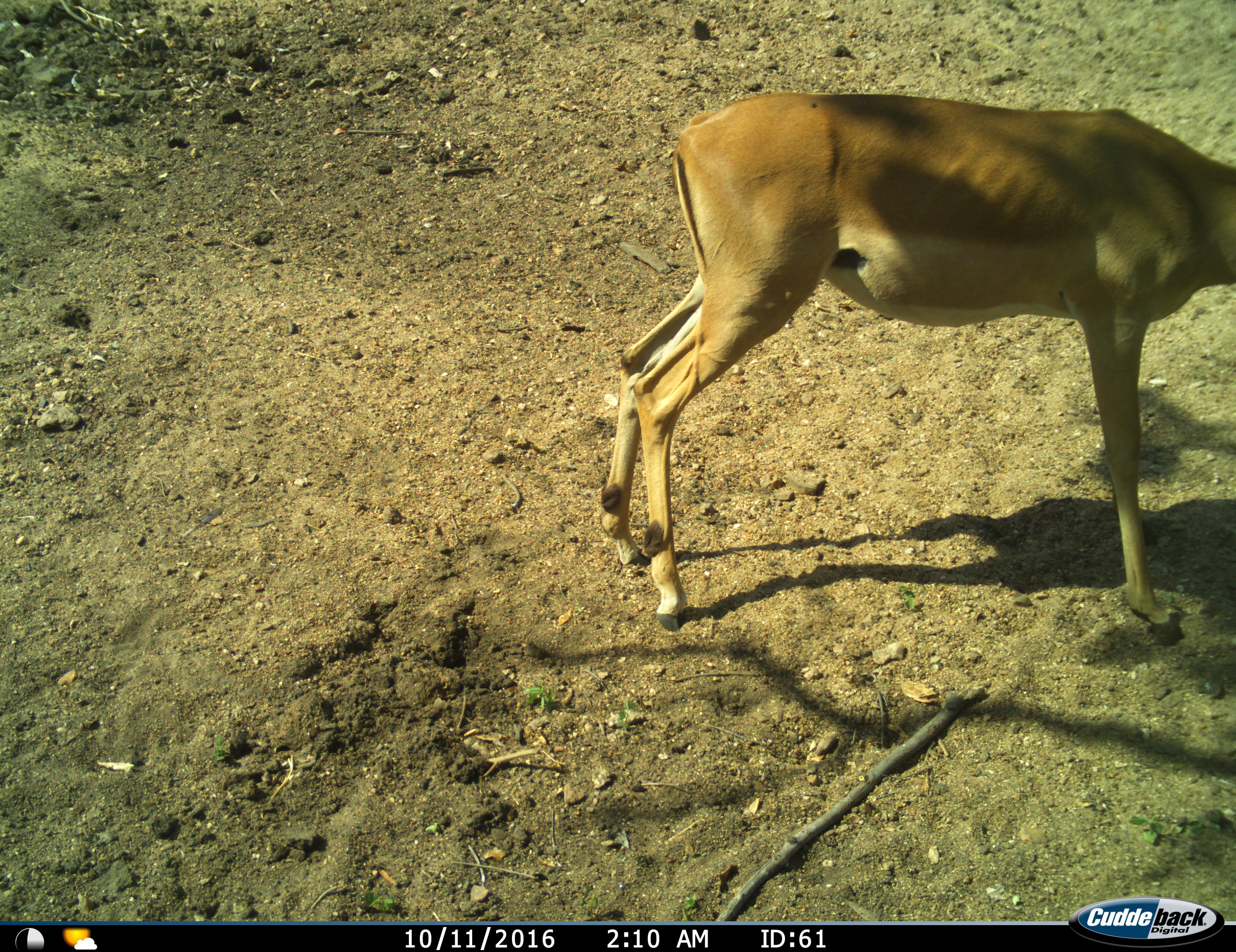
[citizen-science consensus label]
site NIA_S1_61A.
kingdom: Animalia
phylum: Chordata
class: Mammalia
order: Artiodactyla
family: Bovidae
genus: Aepyceros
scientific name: Aepyceros melampus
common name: impala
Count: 1.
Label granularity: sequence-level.